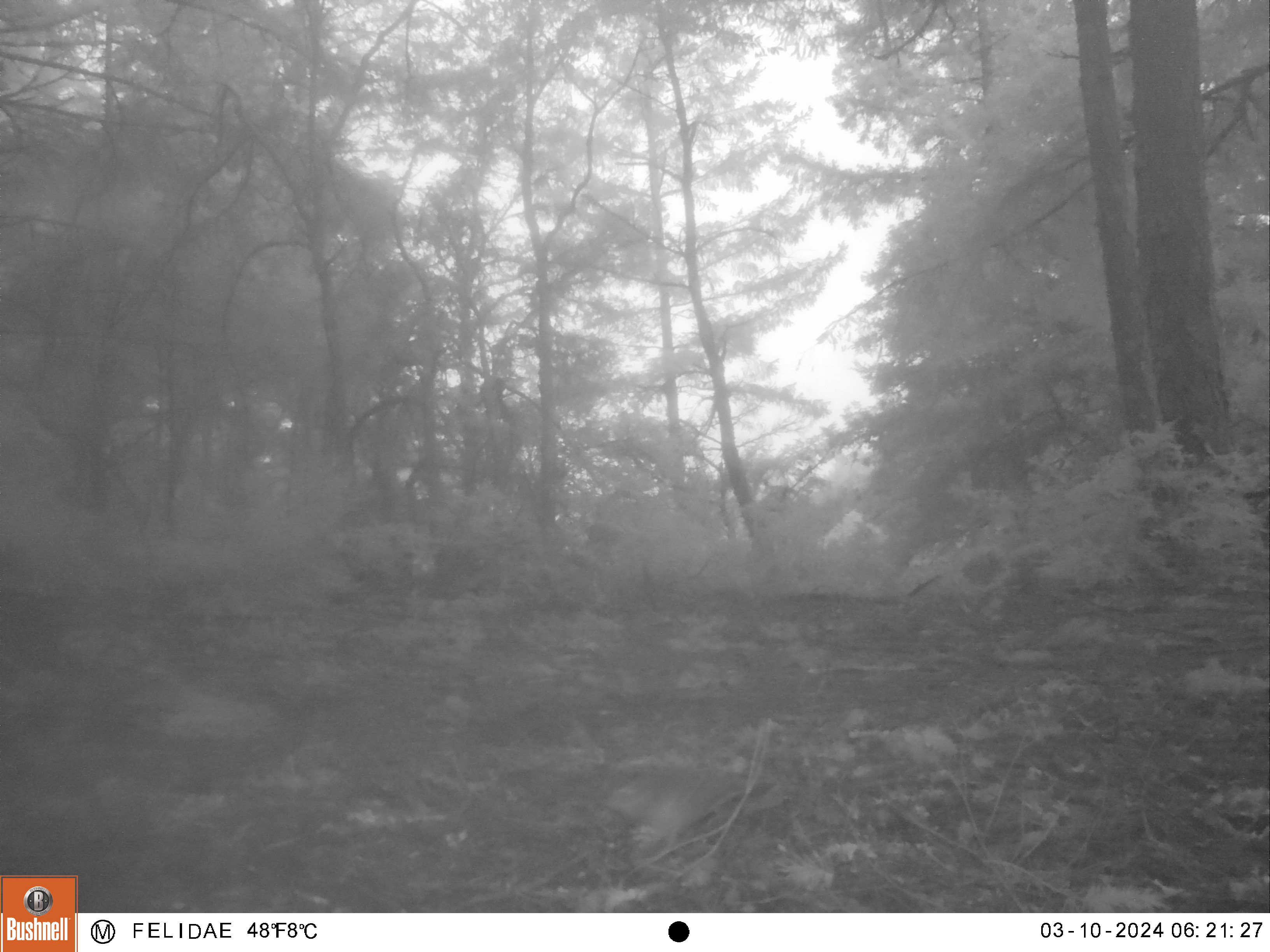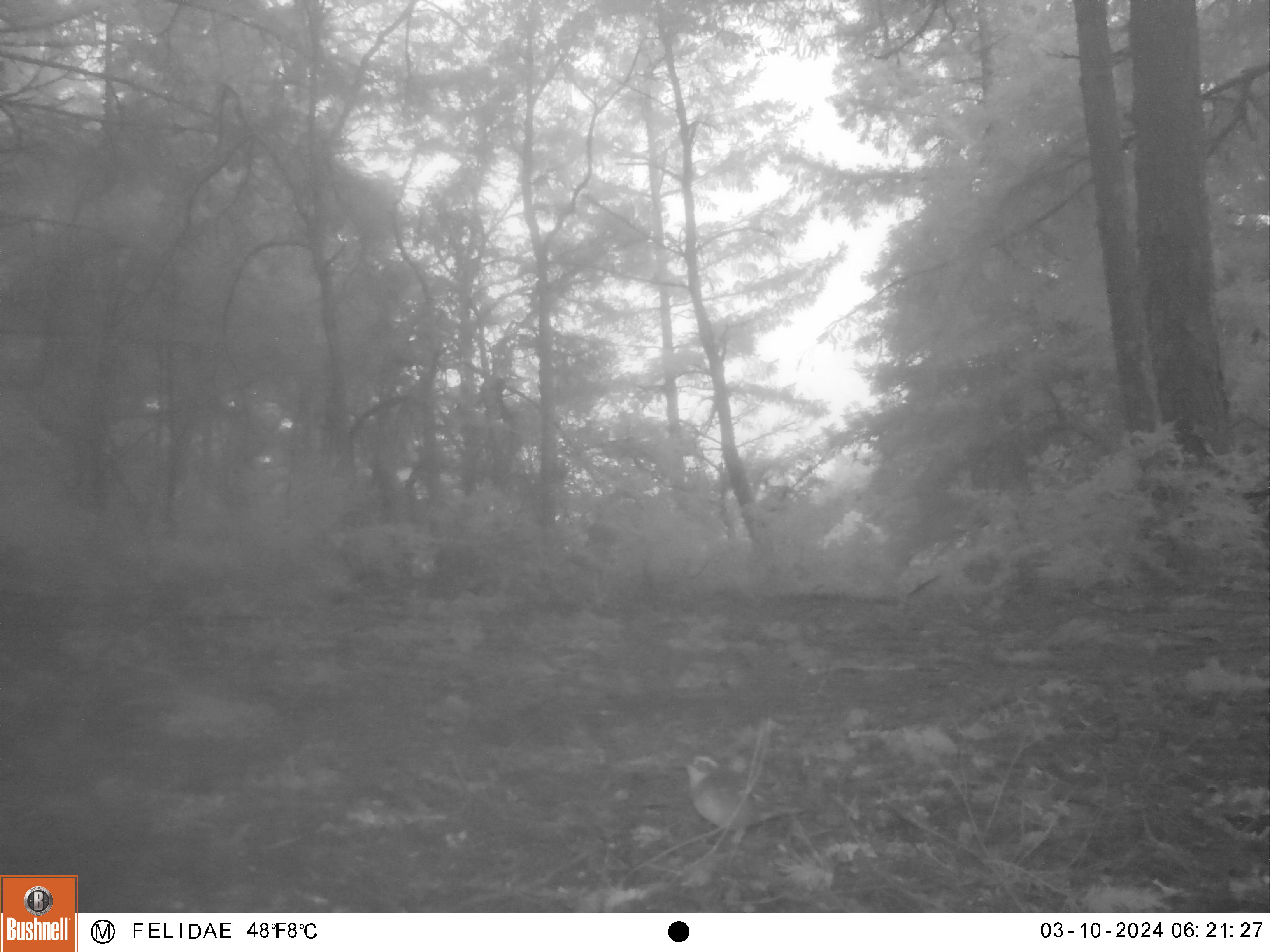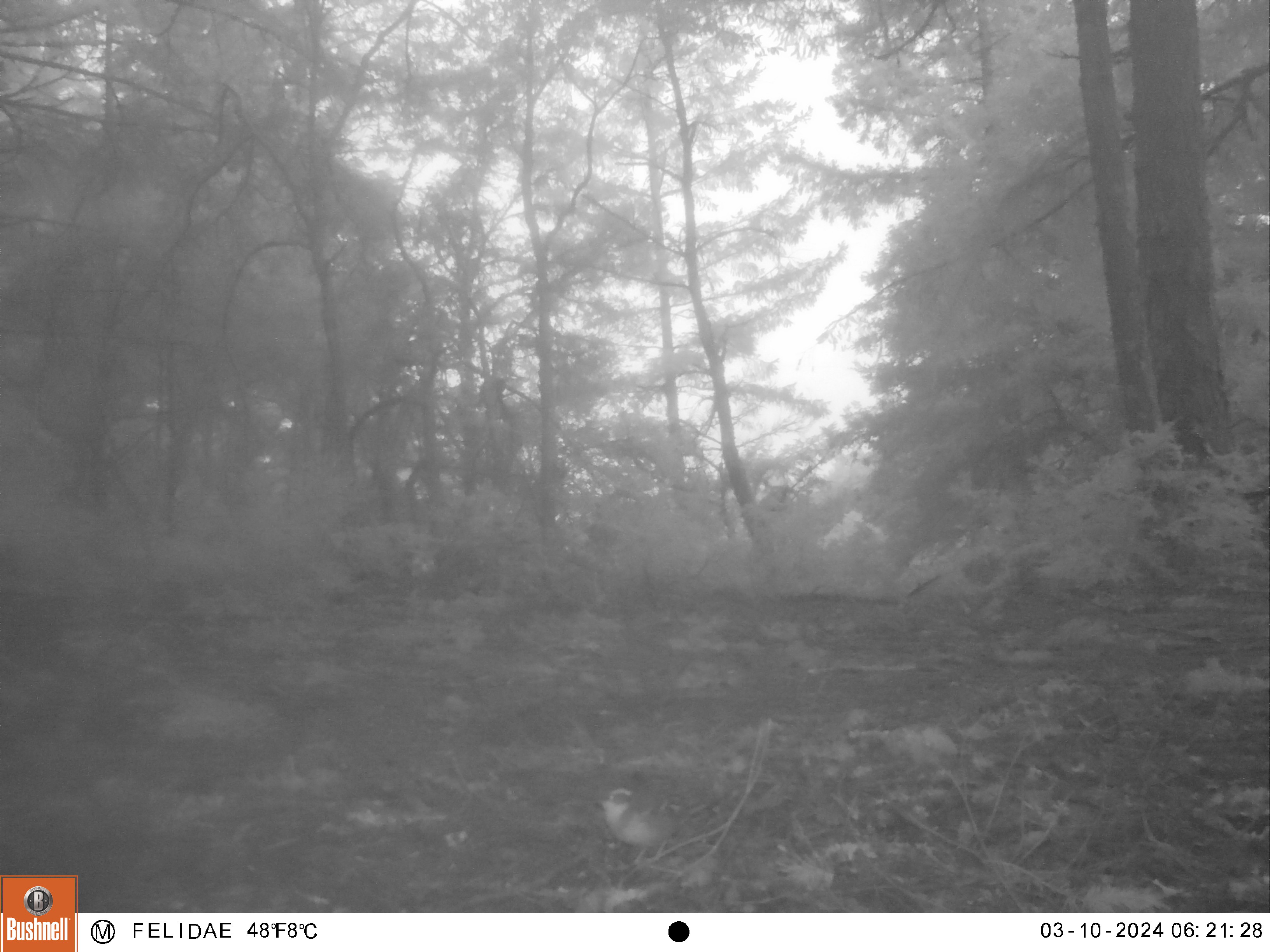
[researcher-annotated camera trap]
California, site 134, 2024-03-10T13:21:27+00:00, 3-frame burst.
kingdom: Animalia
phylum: Chordata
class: Aves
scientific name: Aves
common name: bird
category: unknown bird